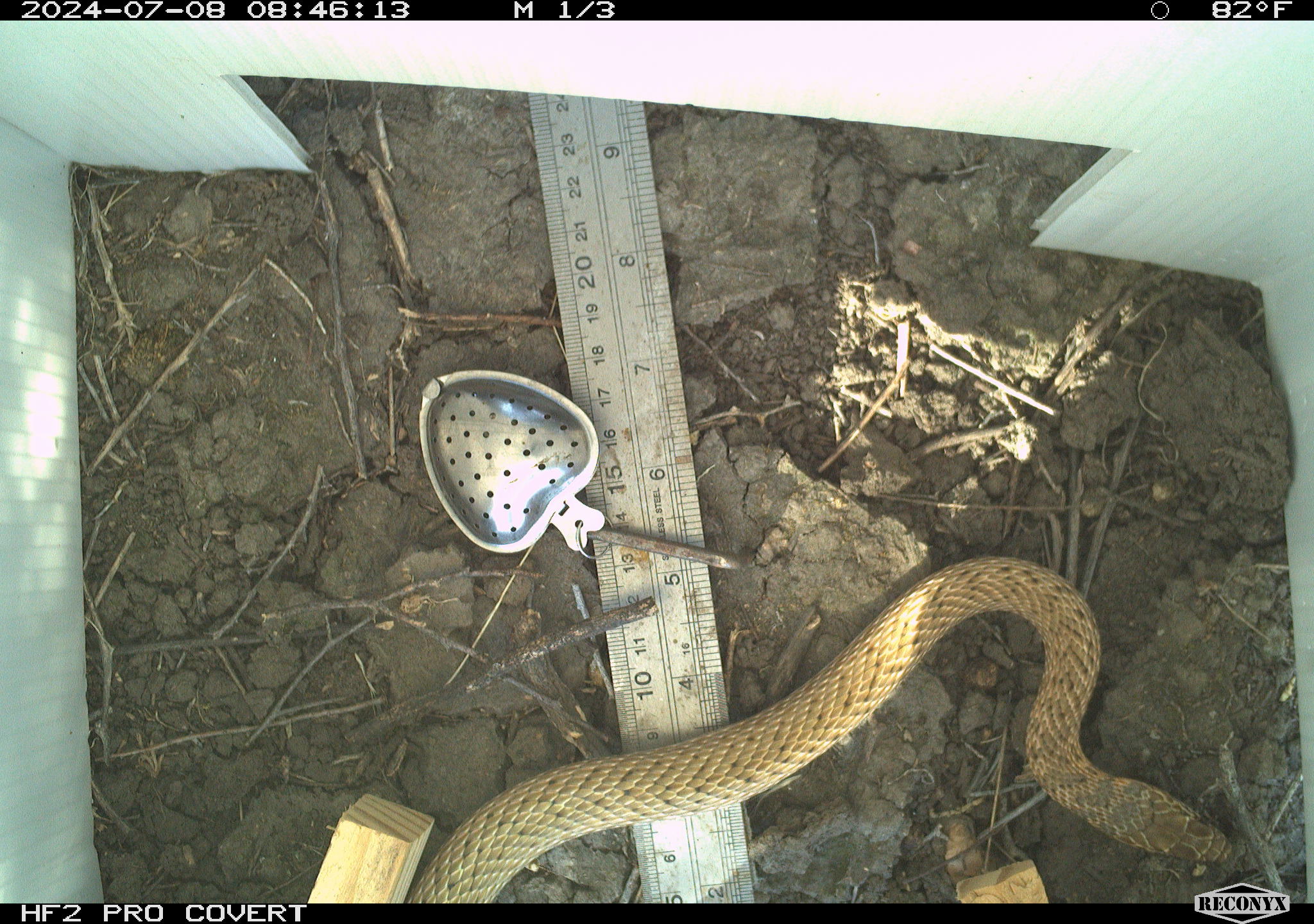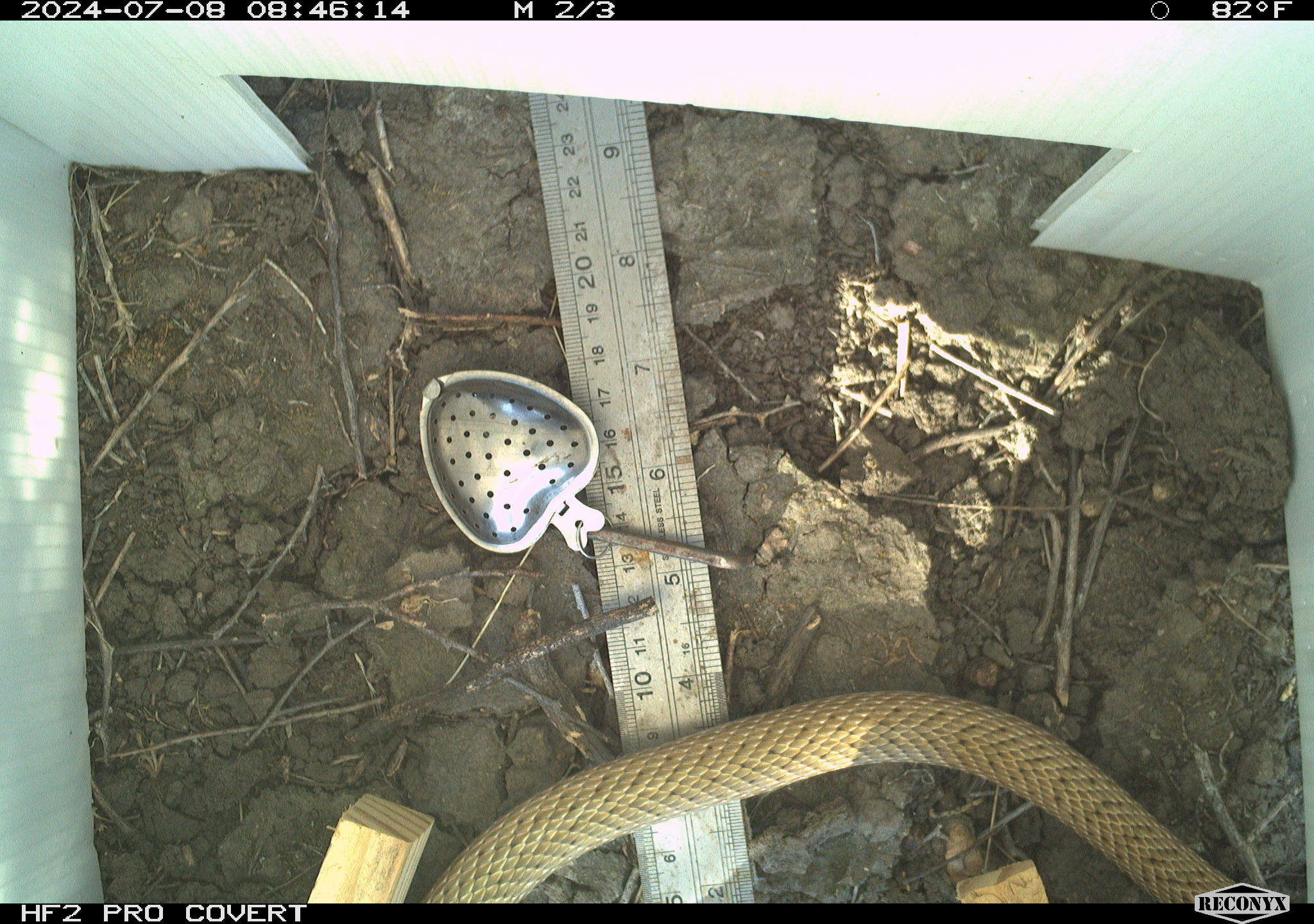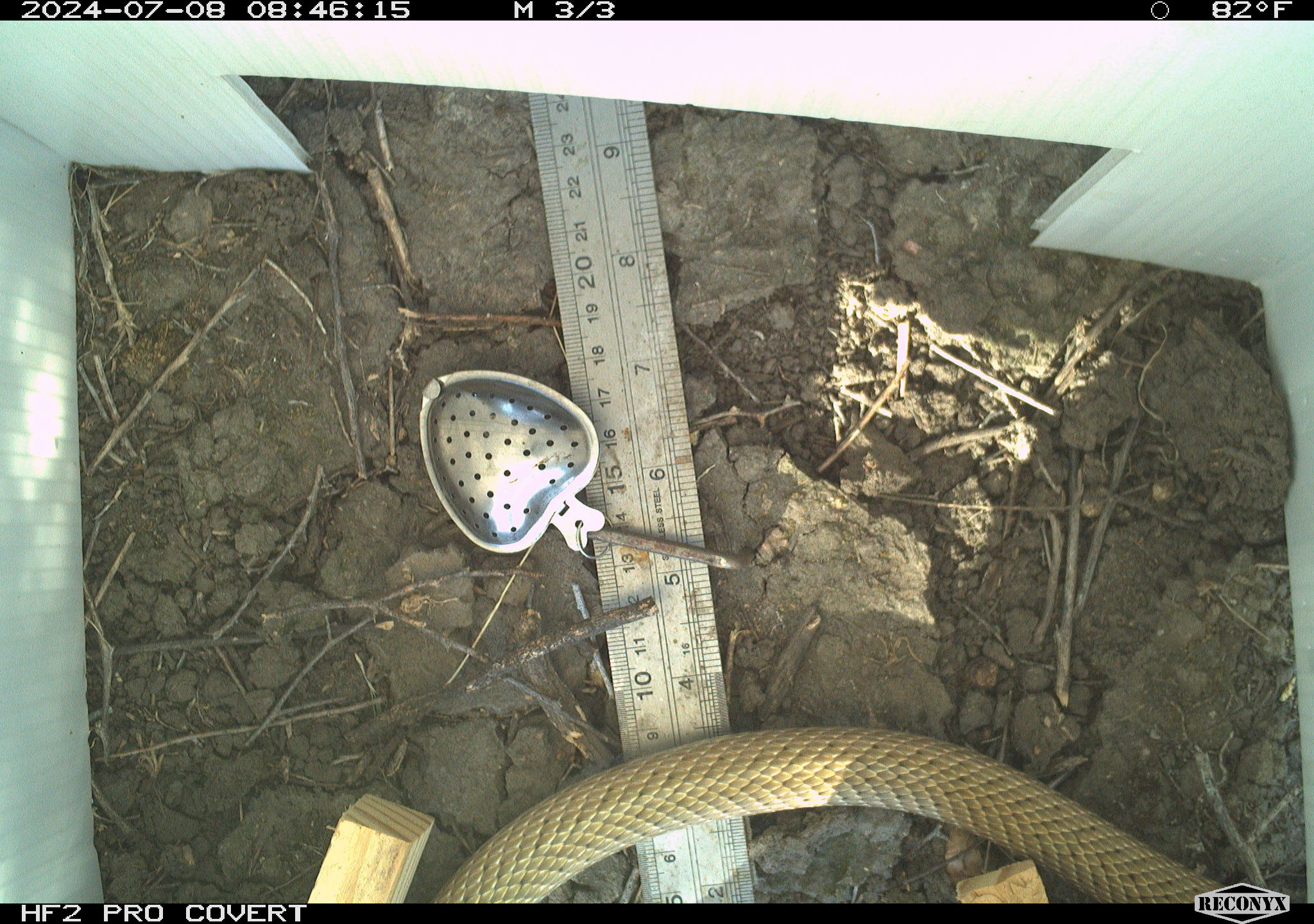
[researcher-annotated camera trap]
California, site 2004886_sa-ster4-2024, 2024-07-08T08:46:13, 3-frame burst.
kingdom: Animalia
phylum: Chordata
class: Reptilia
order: Squamata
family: Colubridae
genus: Masticophis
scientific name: Masticophis flagellum ruddocki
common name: san joaquin coachwhip